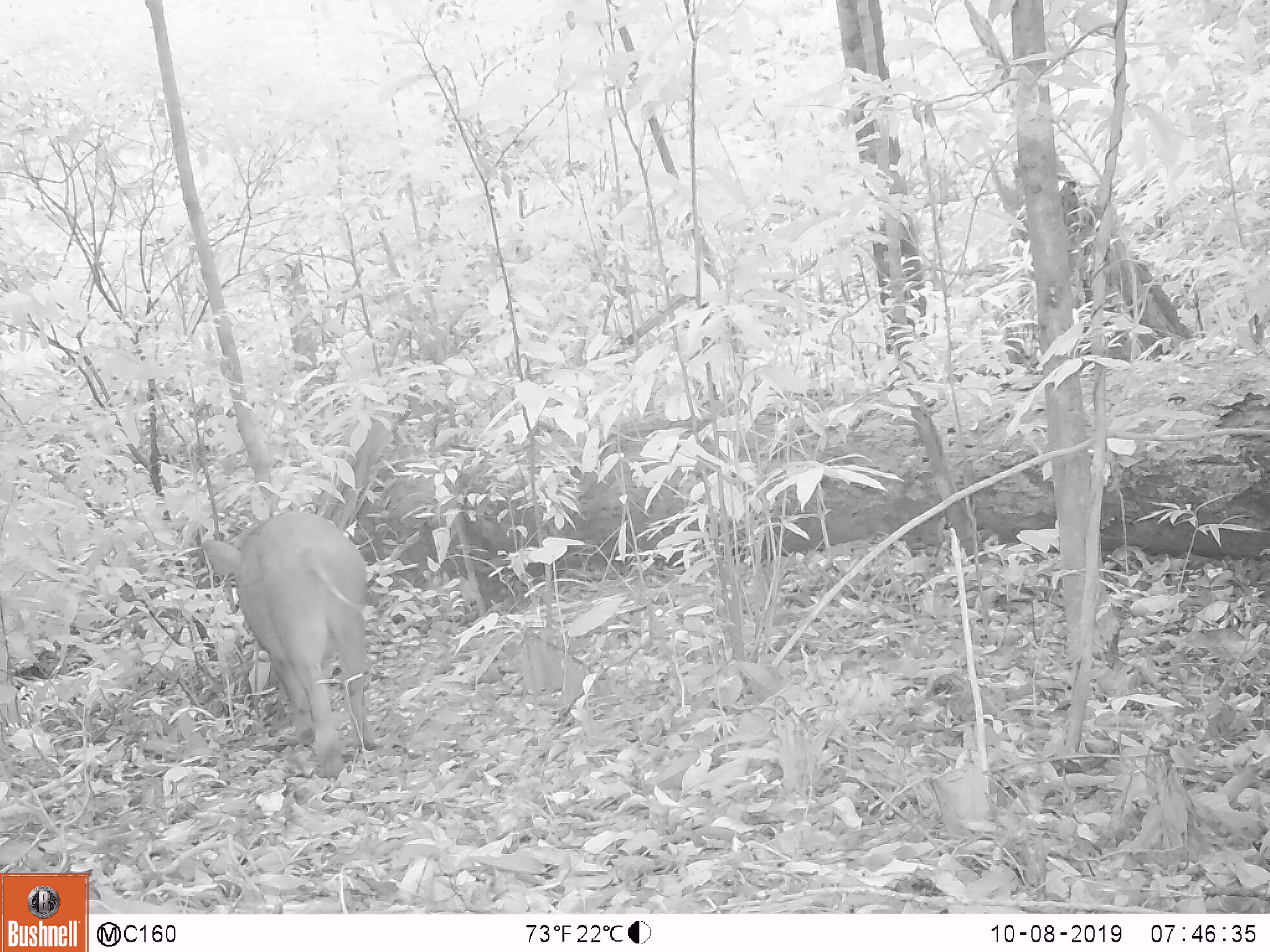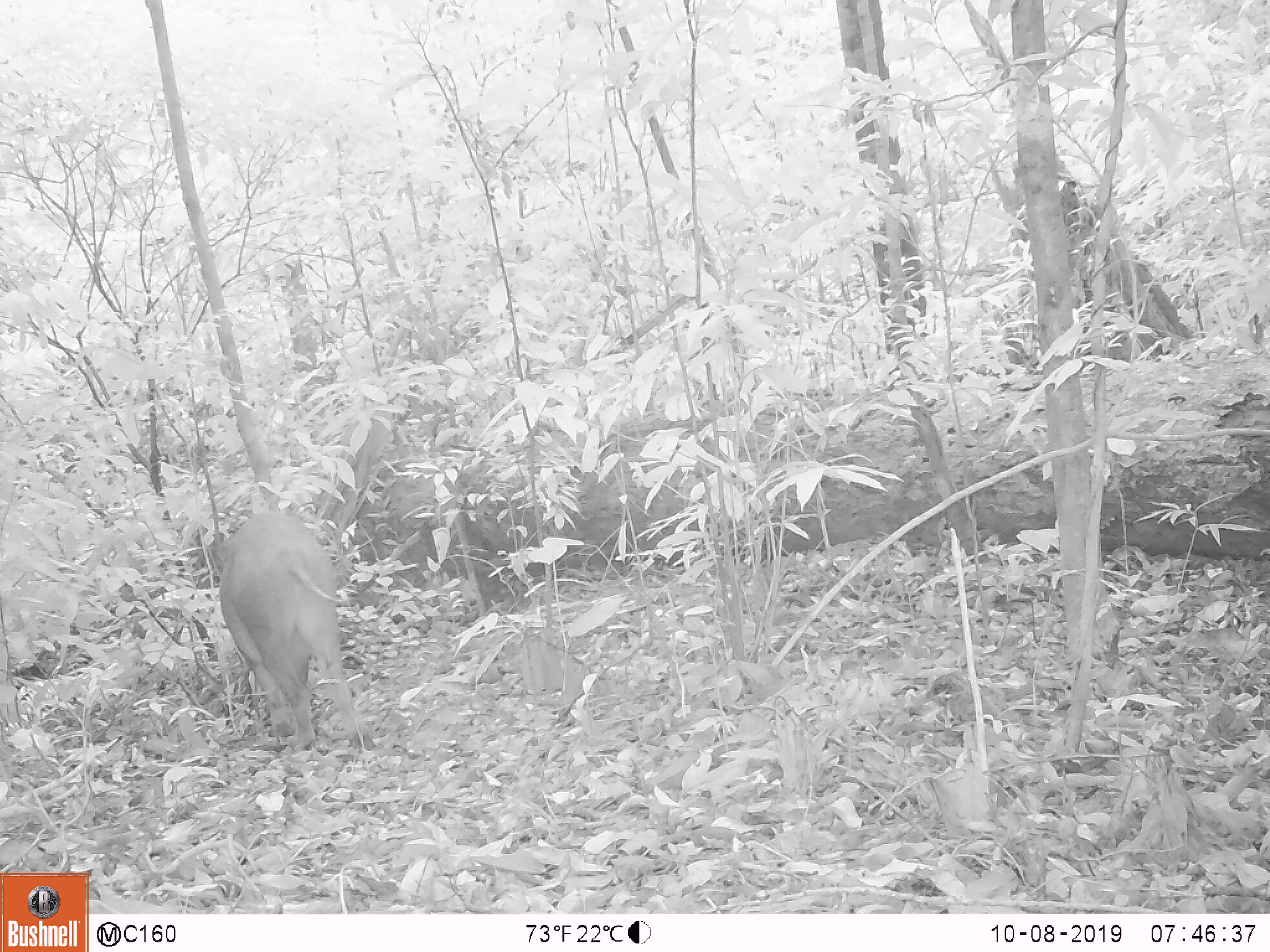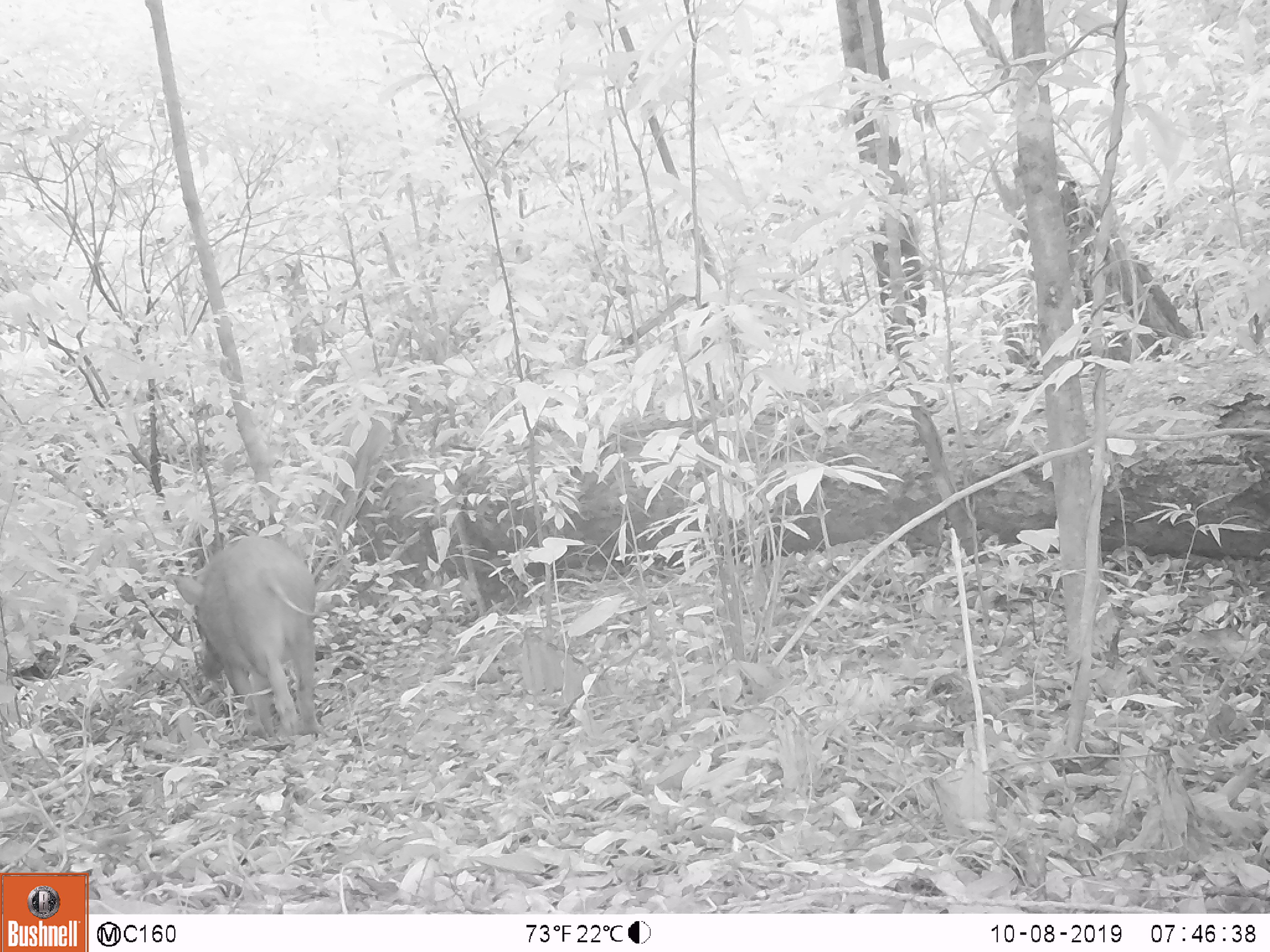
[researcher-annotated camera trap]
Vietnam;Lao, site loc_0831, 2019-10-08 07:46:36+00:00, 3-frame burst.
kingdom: Animalia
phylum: Chordata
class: Mammalia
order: Artiodactyla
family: Suidae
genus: Sus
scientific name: Sus scrofa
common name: eurasian wild pig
Eurasian wild pig (Sus scrofa). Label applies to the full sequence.